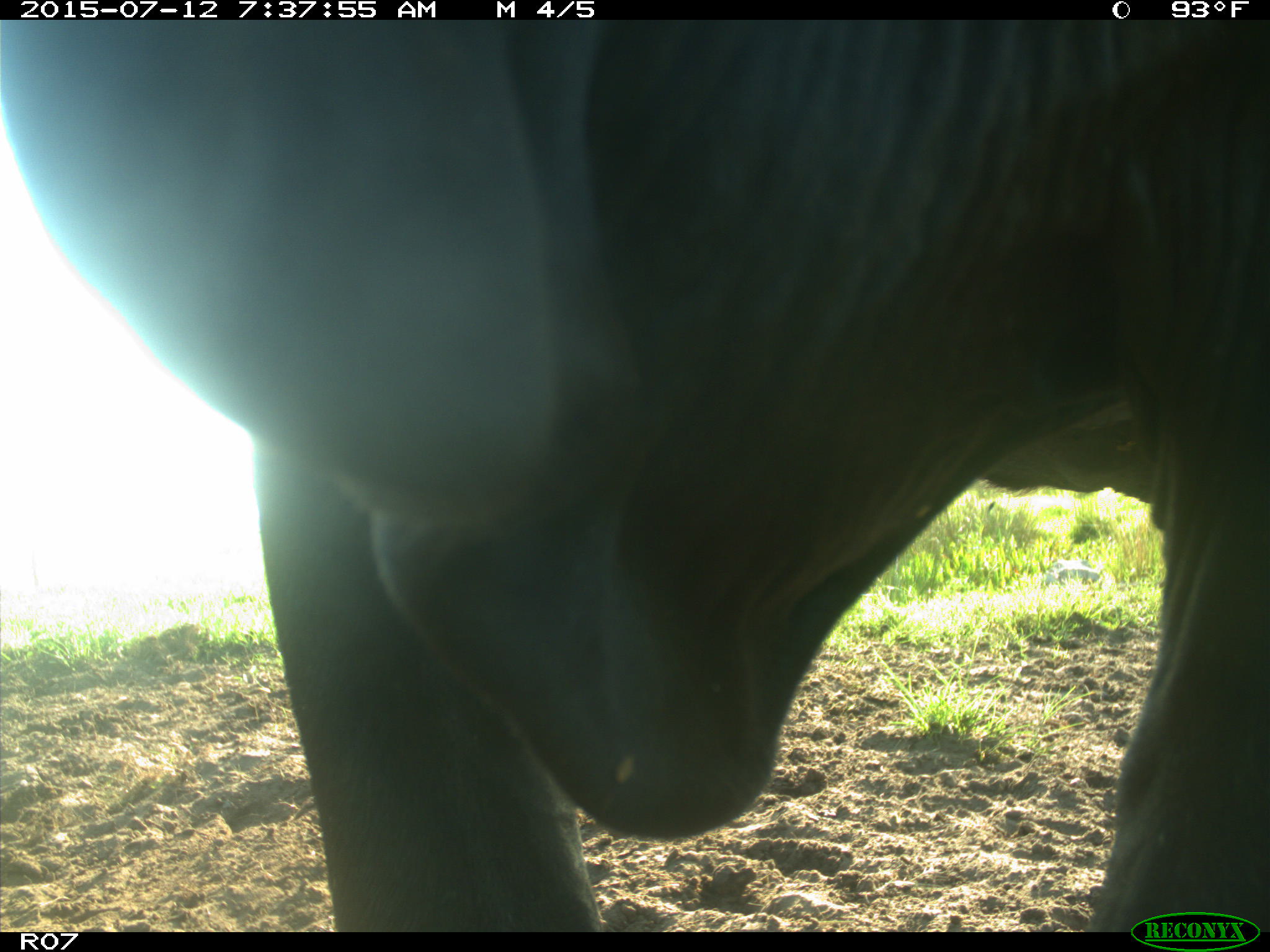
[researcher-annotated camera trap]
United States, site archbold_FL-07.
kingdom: Animalia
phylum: Chordata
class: Mammalia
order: Artiodactyla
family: Bovidae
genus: Bos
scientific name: Bos taurus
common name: domestic cow